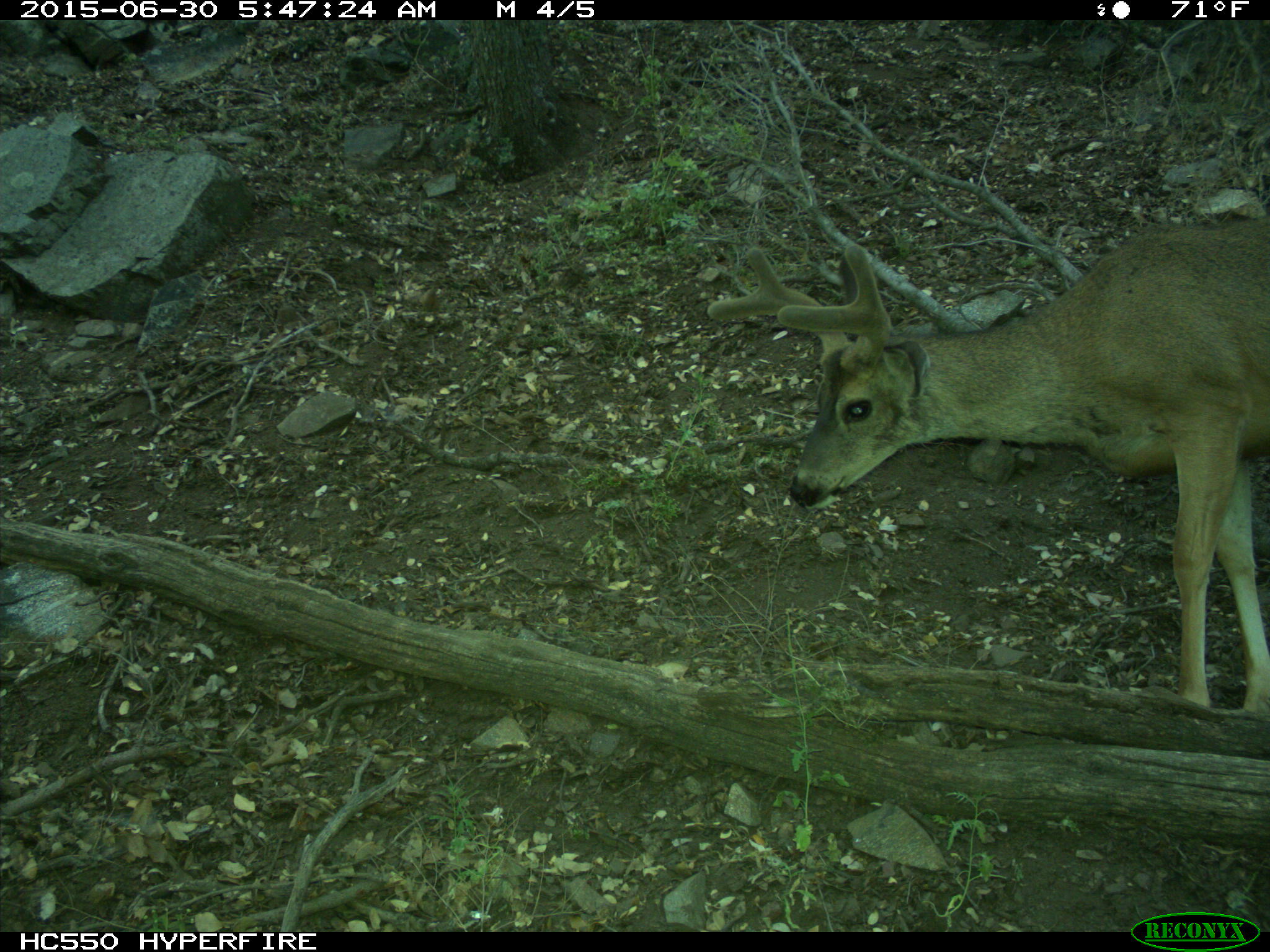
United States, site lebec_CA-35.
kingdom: Animalia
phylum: Chordata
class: Mammalia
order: Artiodactyla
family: Cervidae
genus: Odocoileus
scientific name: Odocoileus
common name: deer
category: unidentified deer